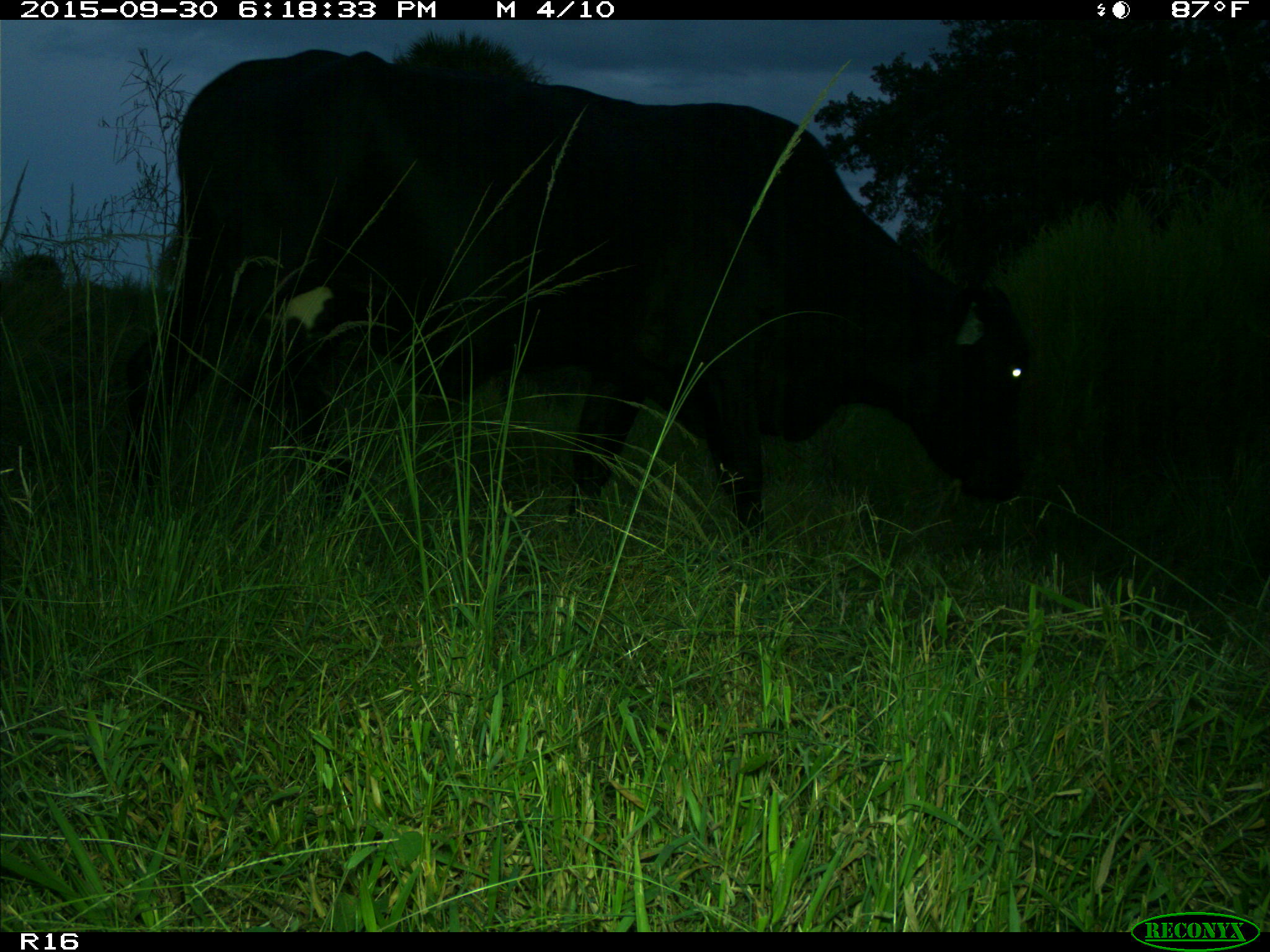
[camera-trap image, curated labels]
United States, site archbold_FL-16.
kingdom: Animalia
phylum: Chordata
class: Mammalia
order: Artiodactyla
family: Bovidae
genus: Bos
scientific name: Bos taurus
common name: domestic cow